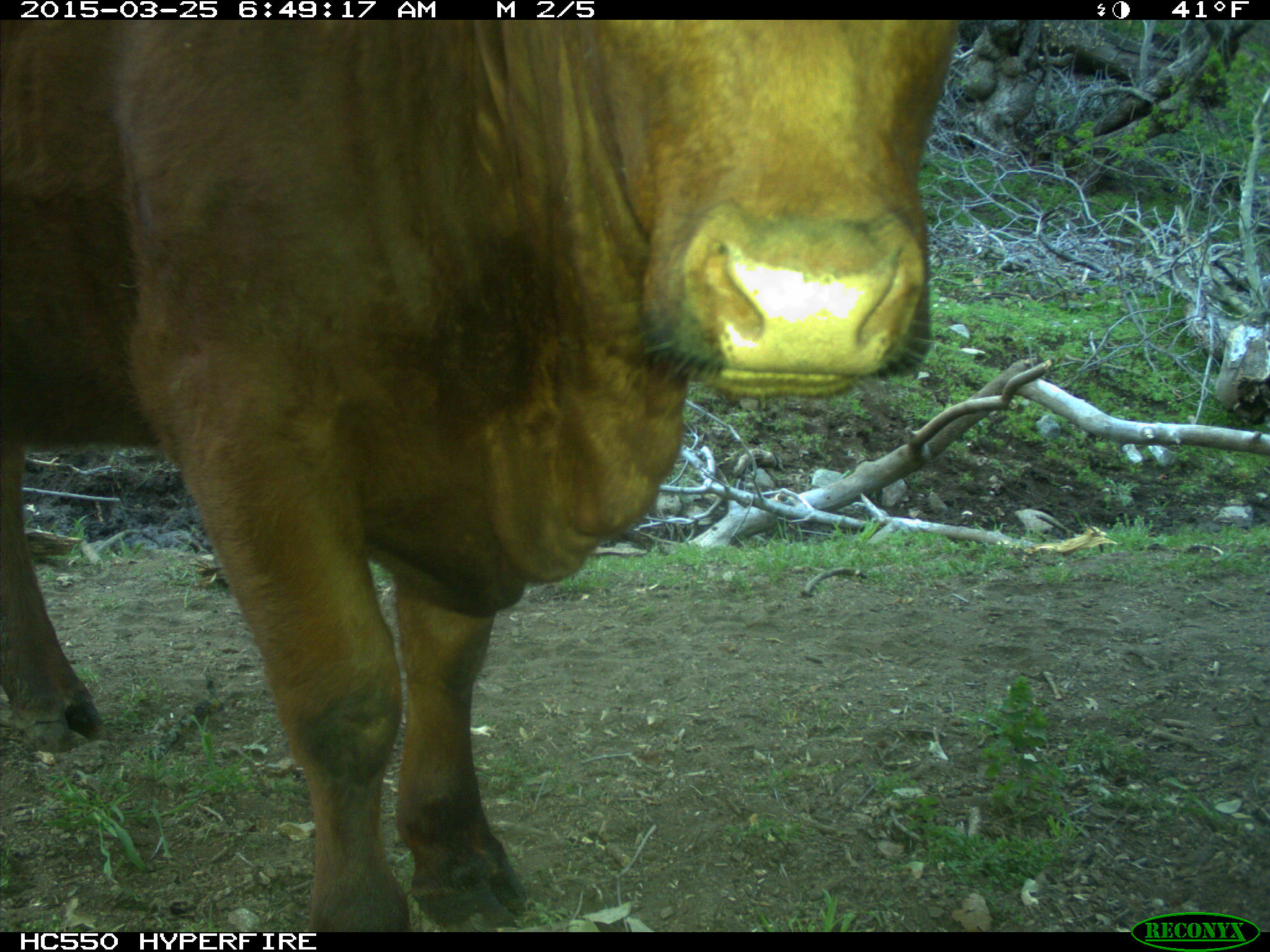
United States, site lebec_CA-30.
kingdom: Animalia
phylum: Chordata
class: Mammalia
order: Artiodactyla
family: Bovidae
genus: Bos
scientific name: Bos taurus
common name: domestic cow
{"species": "Bos taurus (domestic cow)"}